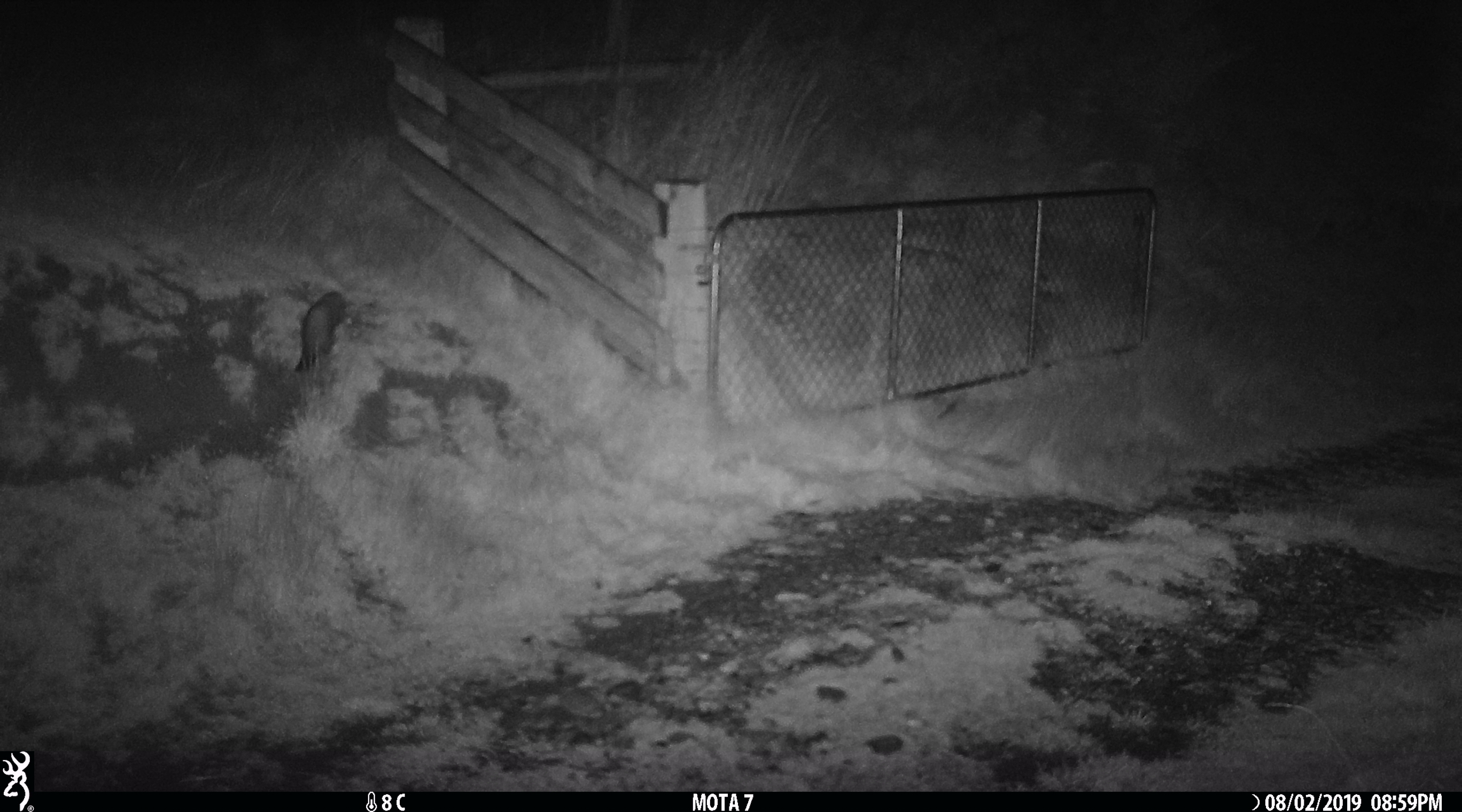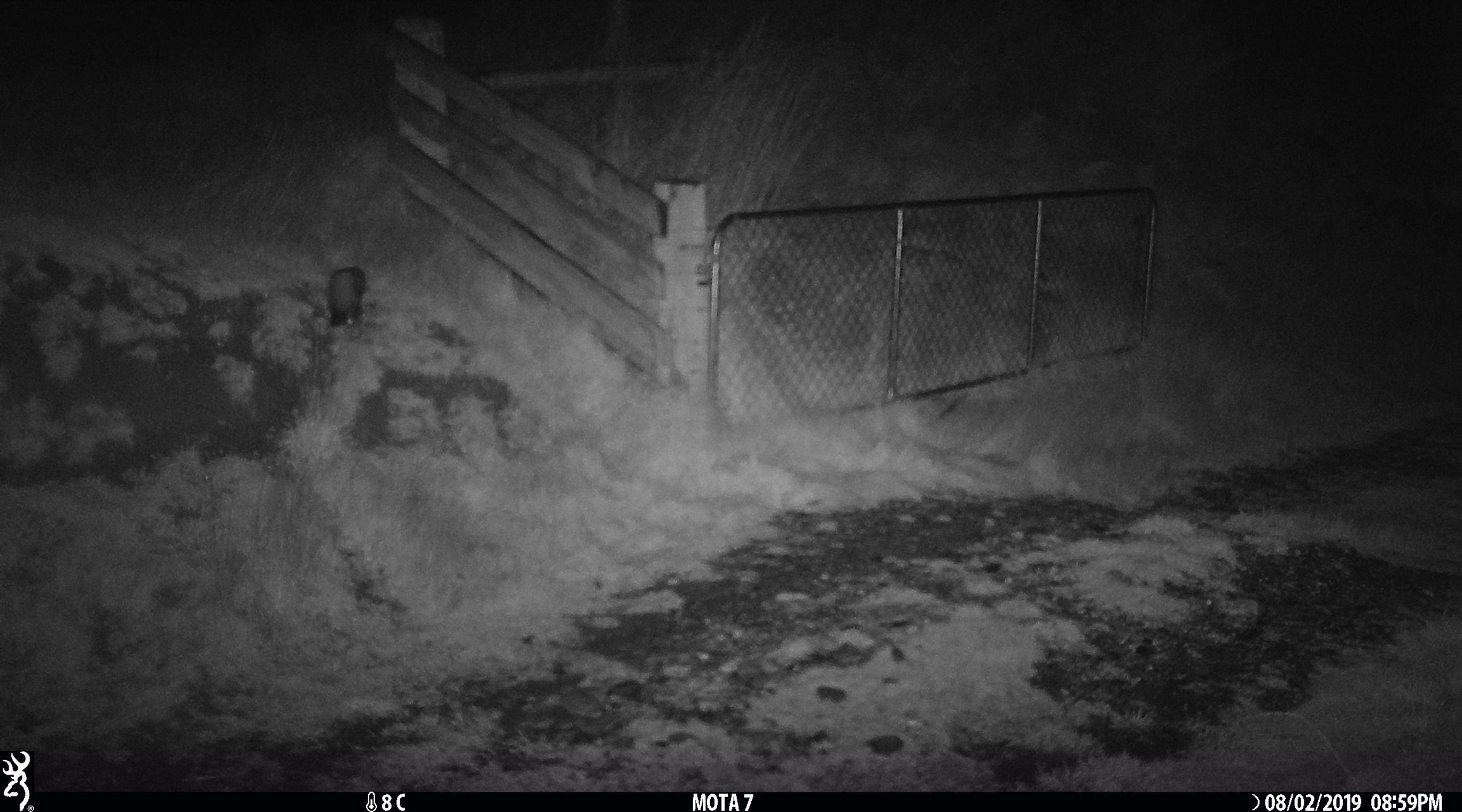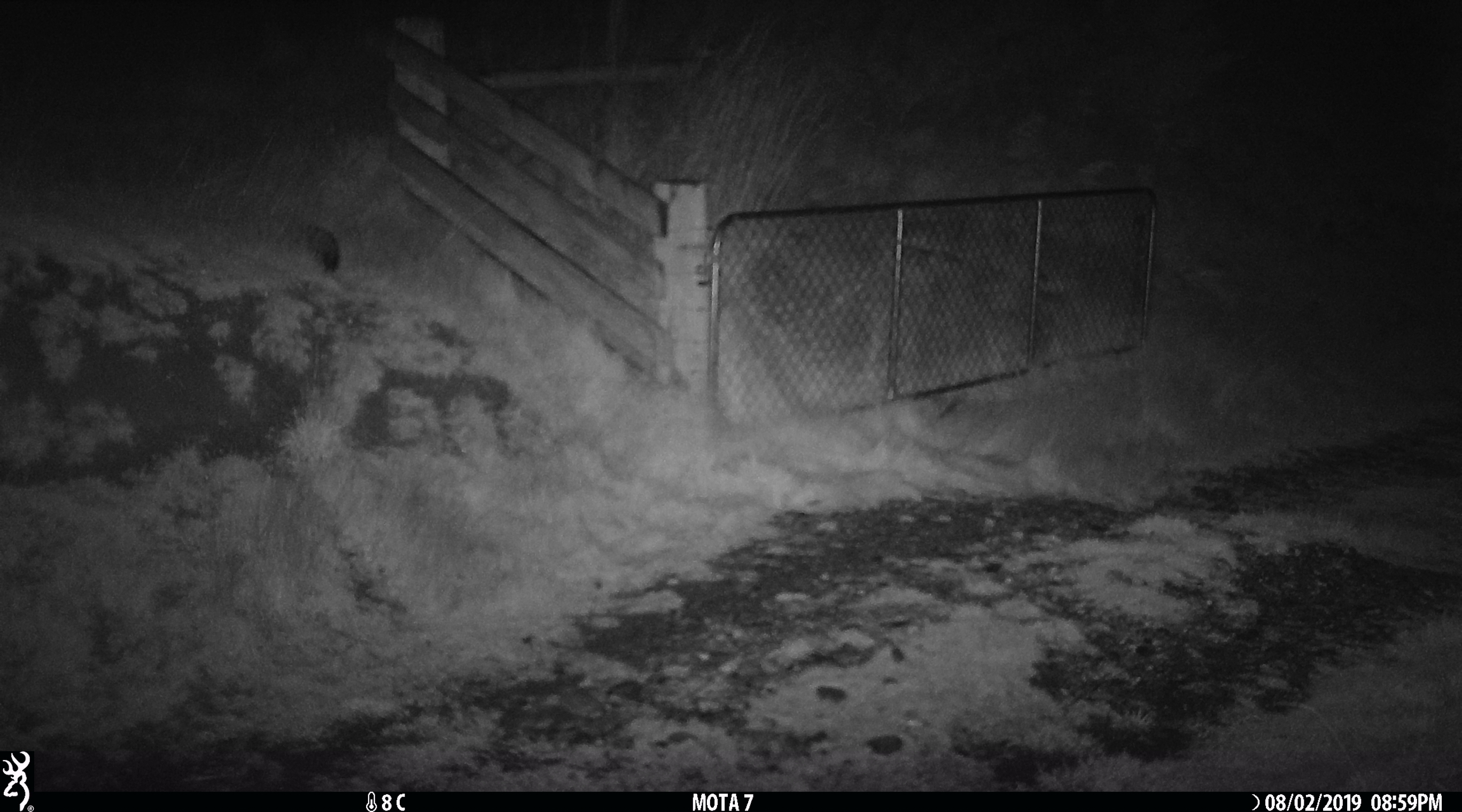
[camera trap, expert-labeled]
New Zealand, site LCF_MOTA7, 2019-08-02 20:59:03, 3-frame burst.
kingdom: Animalia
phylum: Chordata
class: Mammalia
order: Carnivora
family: Mustelidae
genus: Mustela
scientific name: Mustela furo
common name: ferret